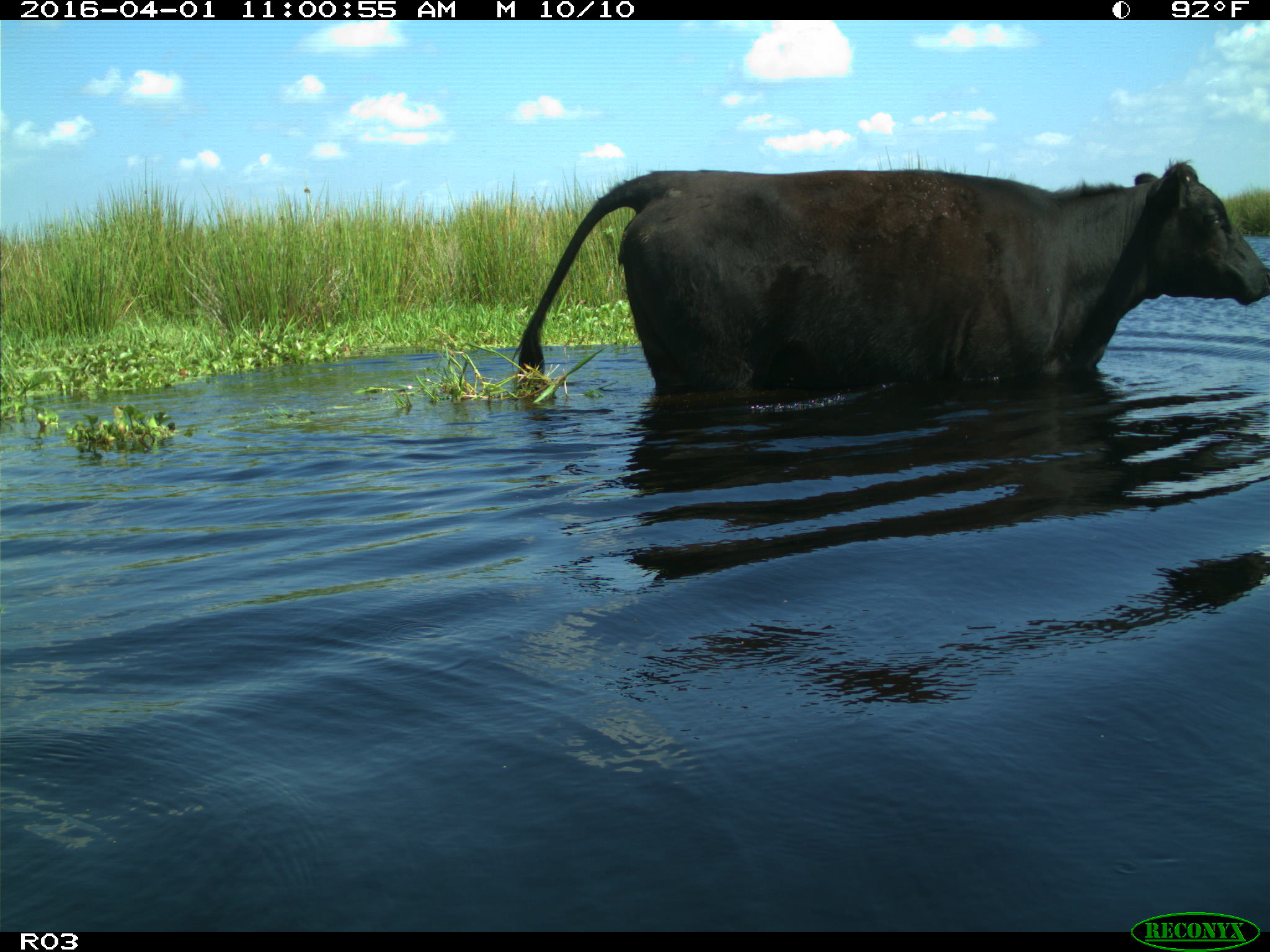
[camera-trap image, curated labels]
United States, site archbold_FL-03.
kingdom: Animalia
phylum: Chordata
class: Mammalia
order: Artiodactyla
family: Bovidae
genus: Bos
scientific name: Bos taurus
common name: domestic cow